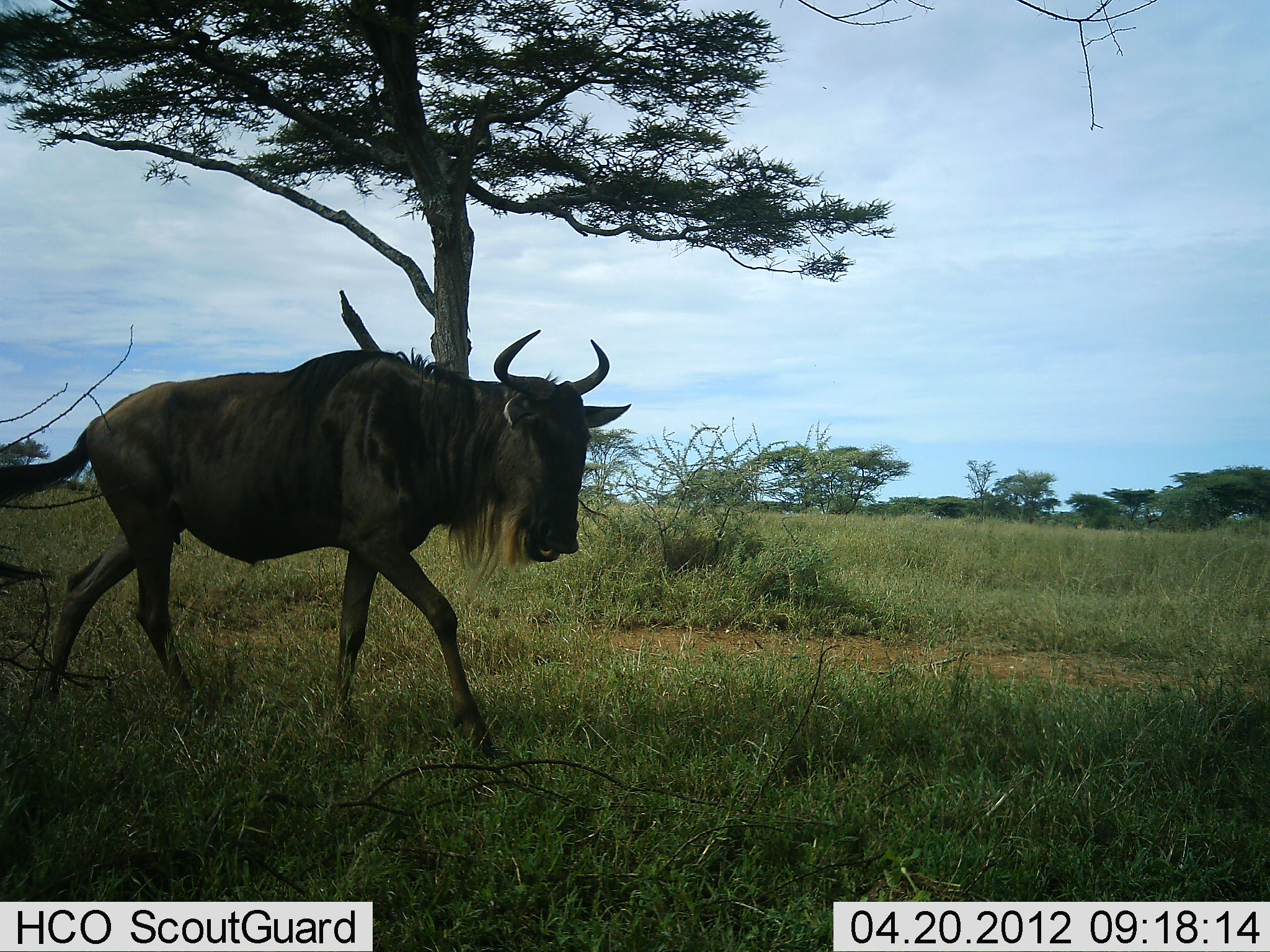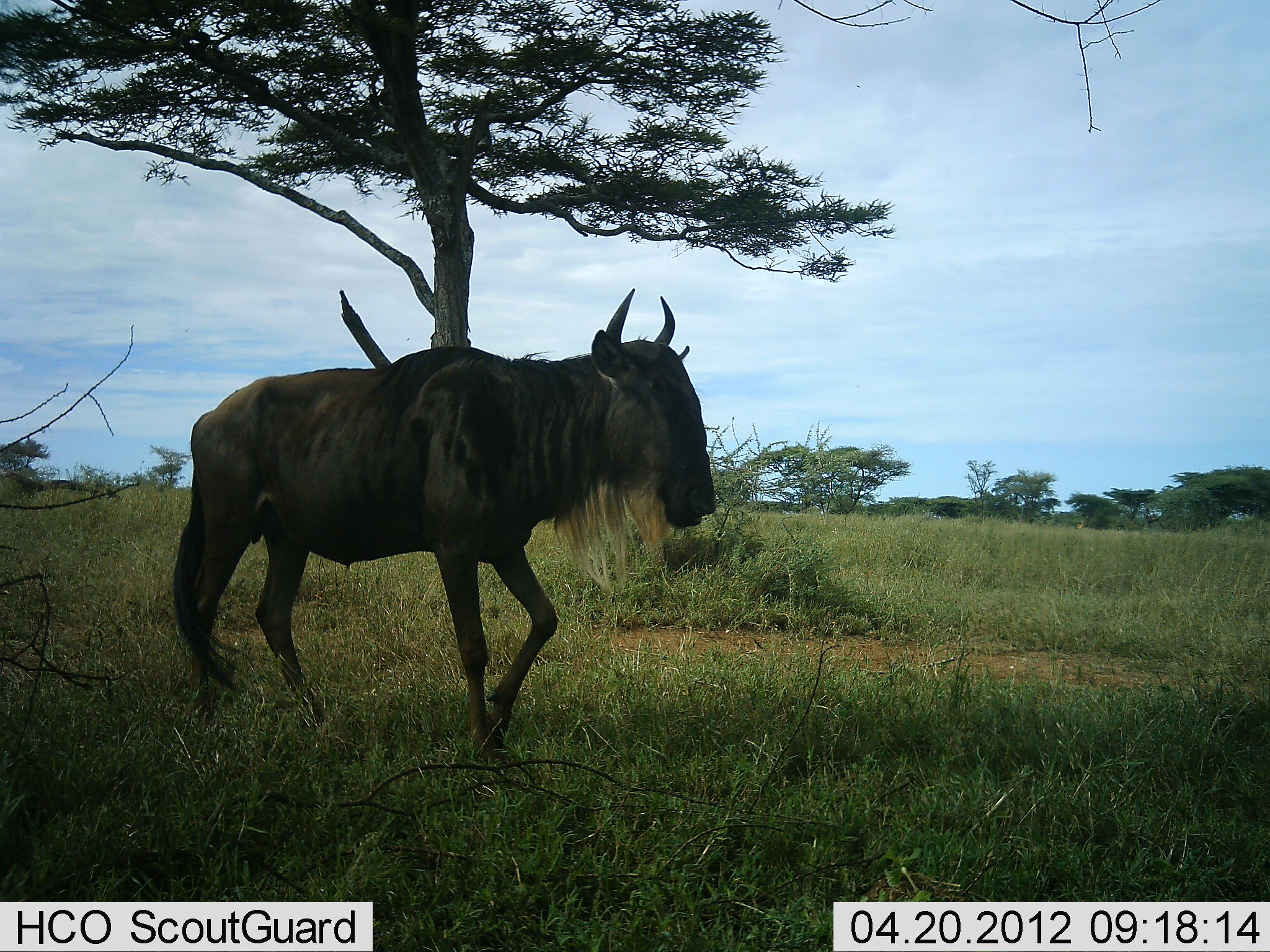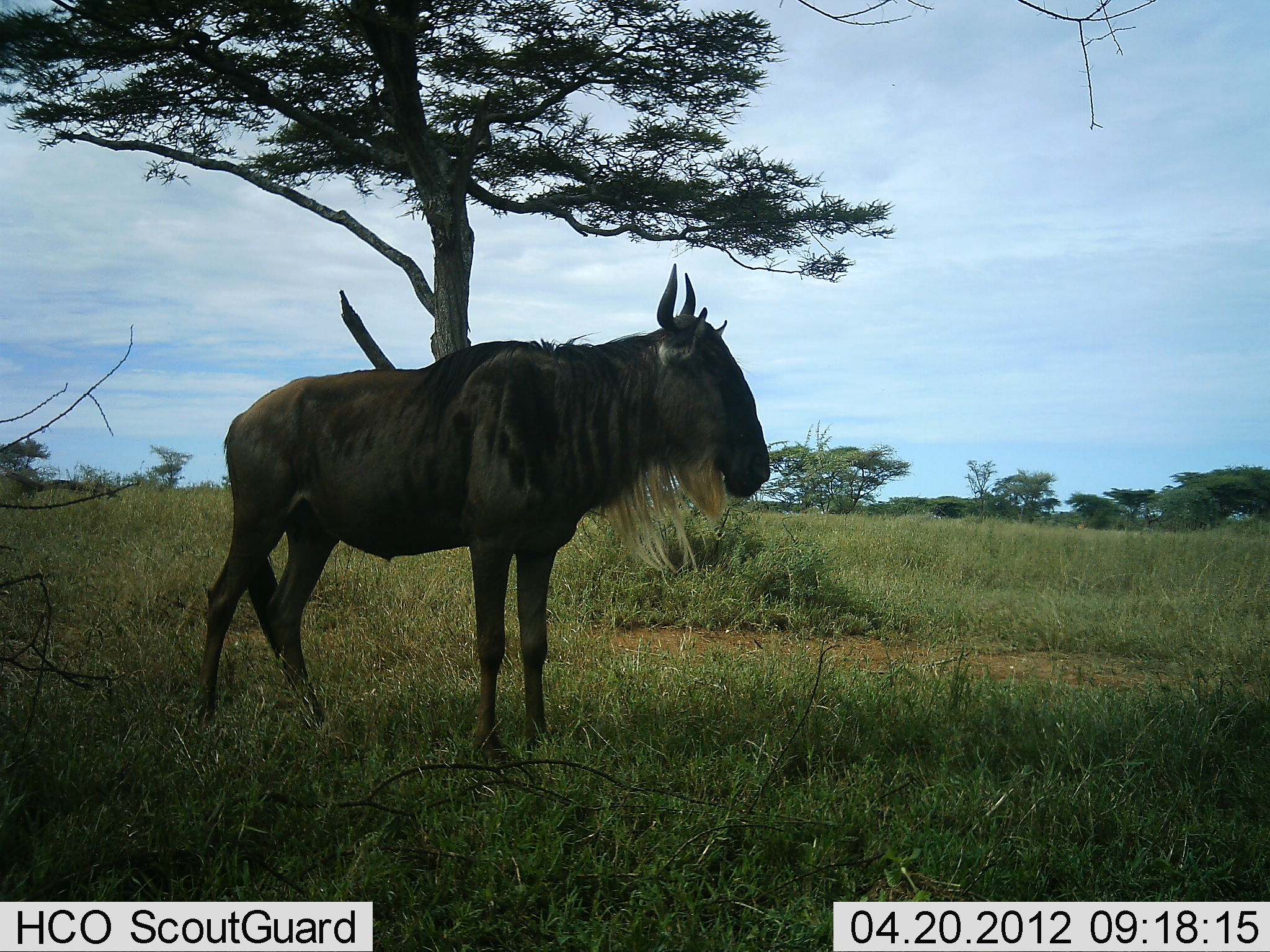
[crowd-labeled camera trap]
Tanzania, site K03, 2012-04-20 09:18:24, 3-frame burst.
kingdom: Animalia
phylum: Chordata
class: Mammalia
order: Artiodactyla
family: Bovidae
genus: Connochaetes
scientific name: Connochaetes taurinus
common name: blue wildebeest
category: wildebeest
Wildebeest (blue wildebeest) (Connochaetes taurinus), count 1. Behavior (volunteer vote fractions): standing 5%, resting 0%, moving 100%, interacting 0%. Young present (vote fraction): 0%. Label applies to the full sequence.